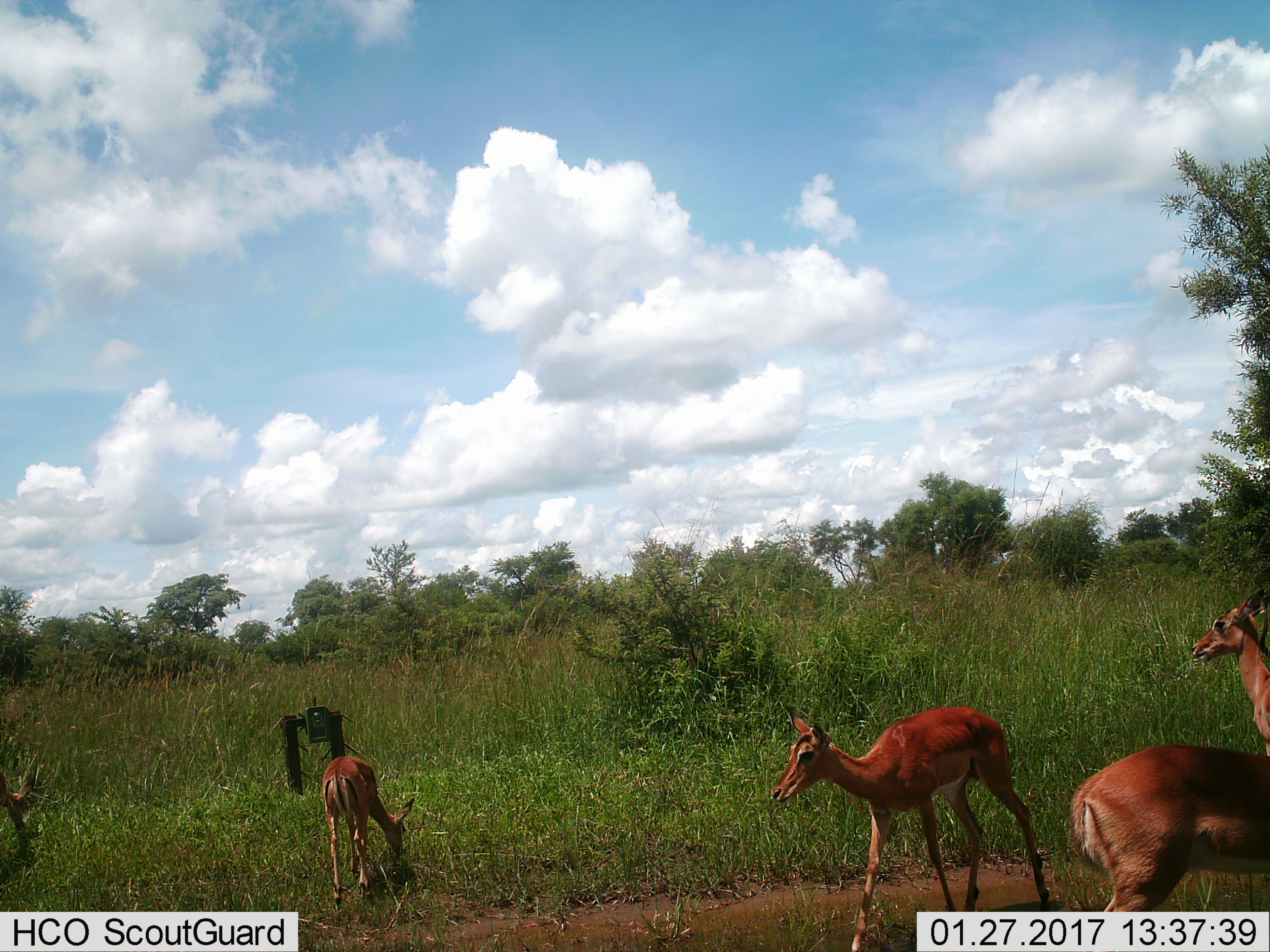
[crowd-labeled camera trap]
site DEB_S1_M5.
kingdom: Animalia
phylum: Chordata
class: Mammalia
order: Artiodactyla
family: Bovidae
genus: Aepyceros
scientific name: Aepyceros melampus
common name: impala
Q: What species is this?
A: Impala (Aepyceros melampus).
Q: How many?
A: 5.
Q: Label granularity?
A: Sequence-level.